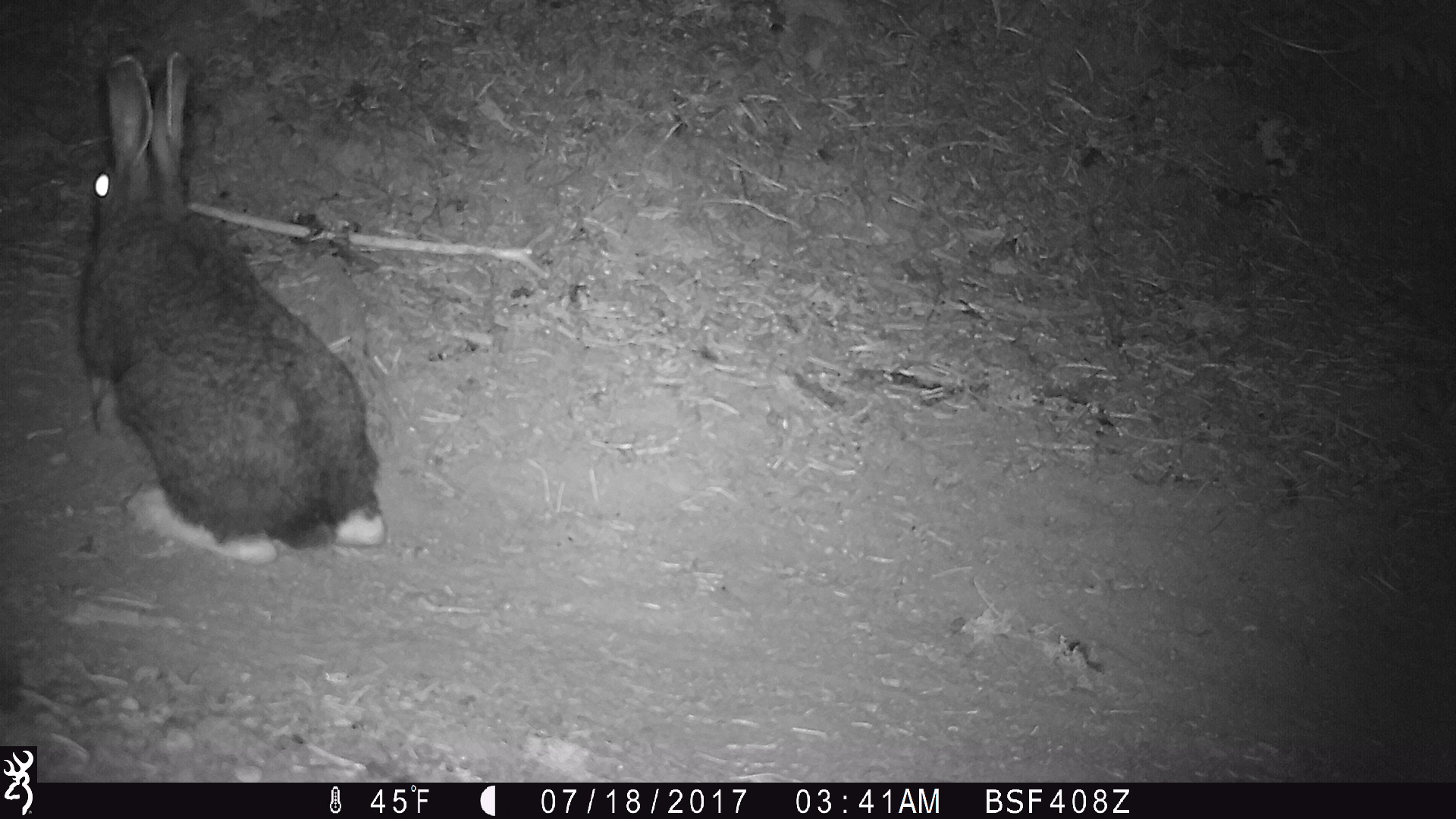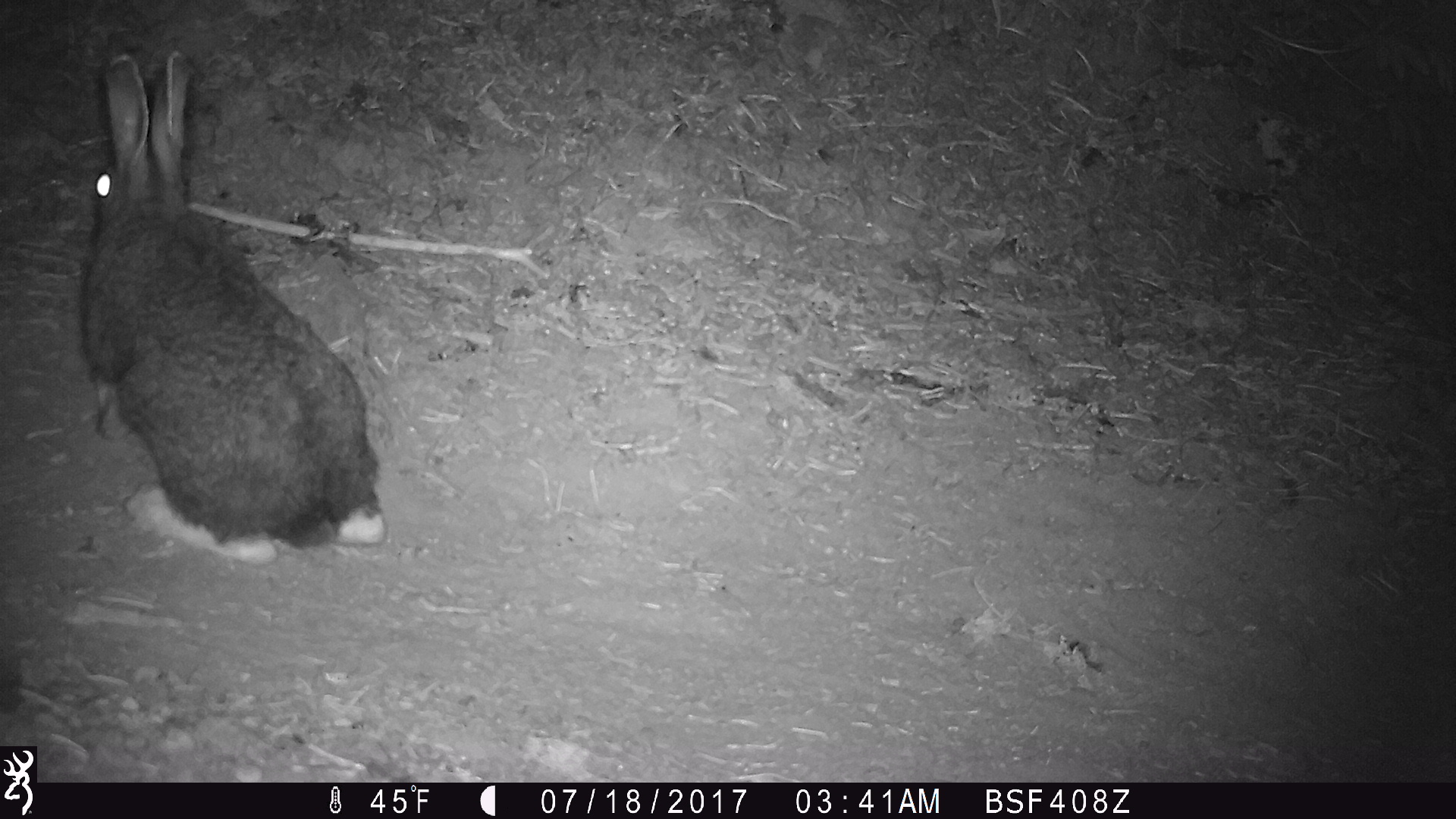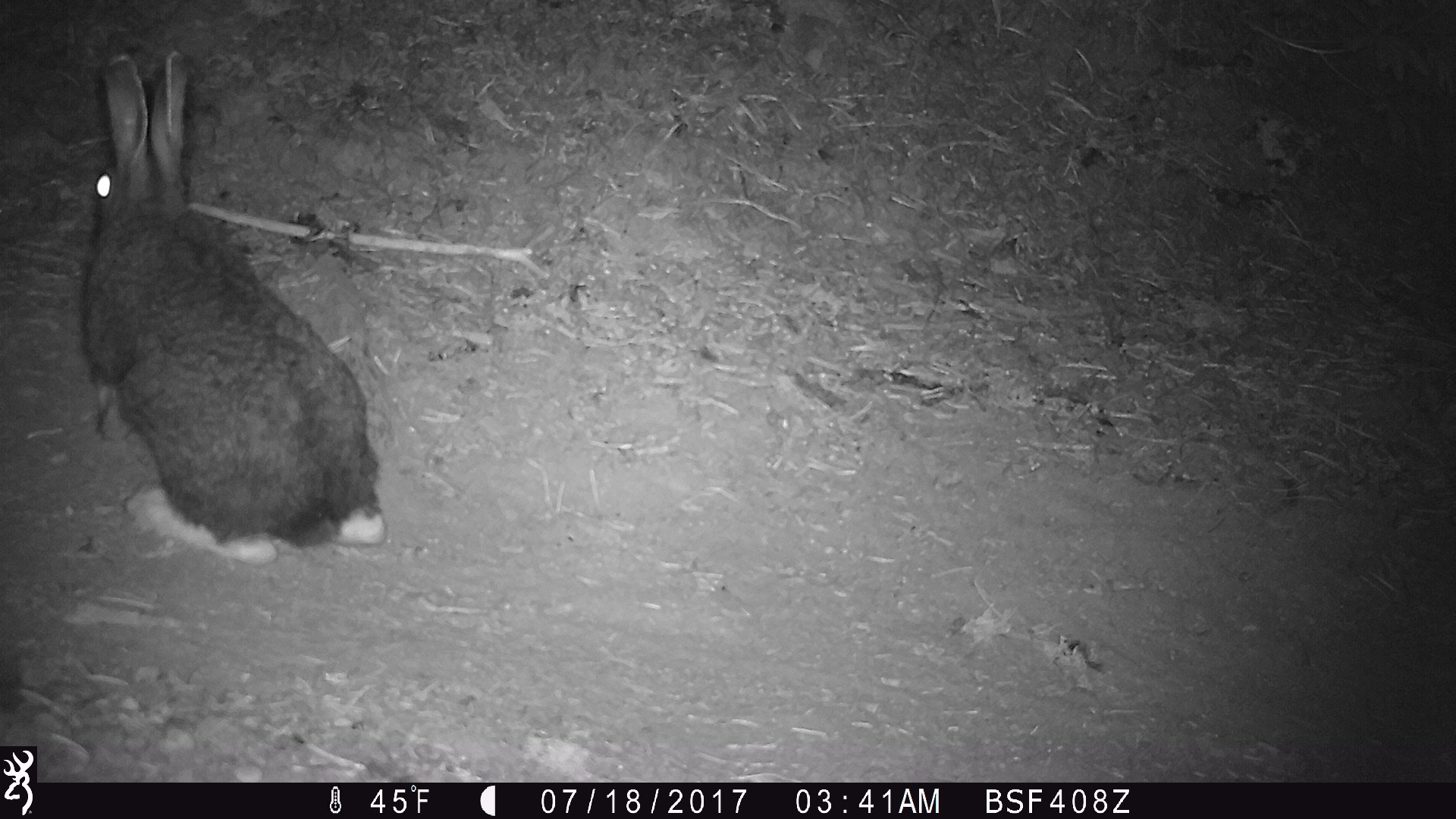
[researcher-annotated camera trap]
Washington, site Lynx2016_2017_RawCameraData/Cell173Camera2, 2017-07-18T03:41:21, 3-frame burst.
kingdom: Animalia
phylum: Chordata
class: Mammalia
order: Lagomorpha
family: Leporidae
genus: Lepus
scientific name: Lepus americanus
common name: snowshoe hare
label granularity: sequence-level